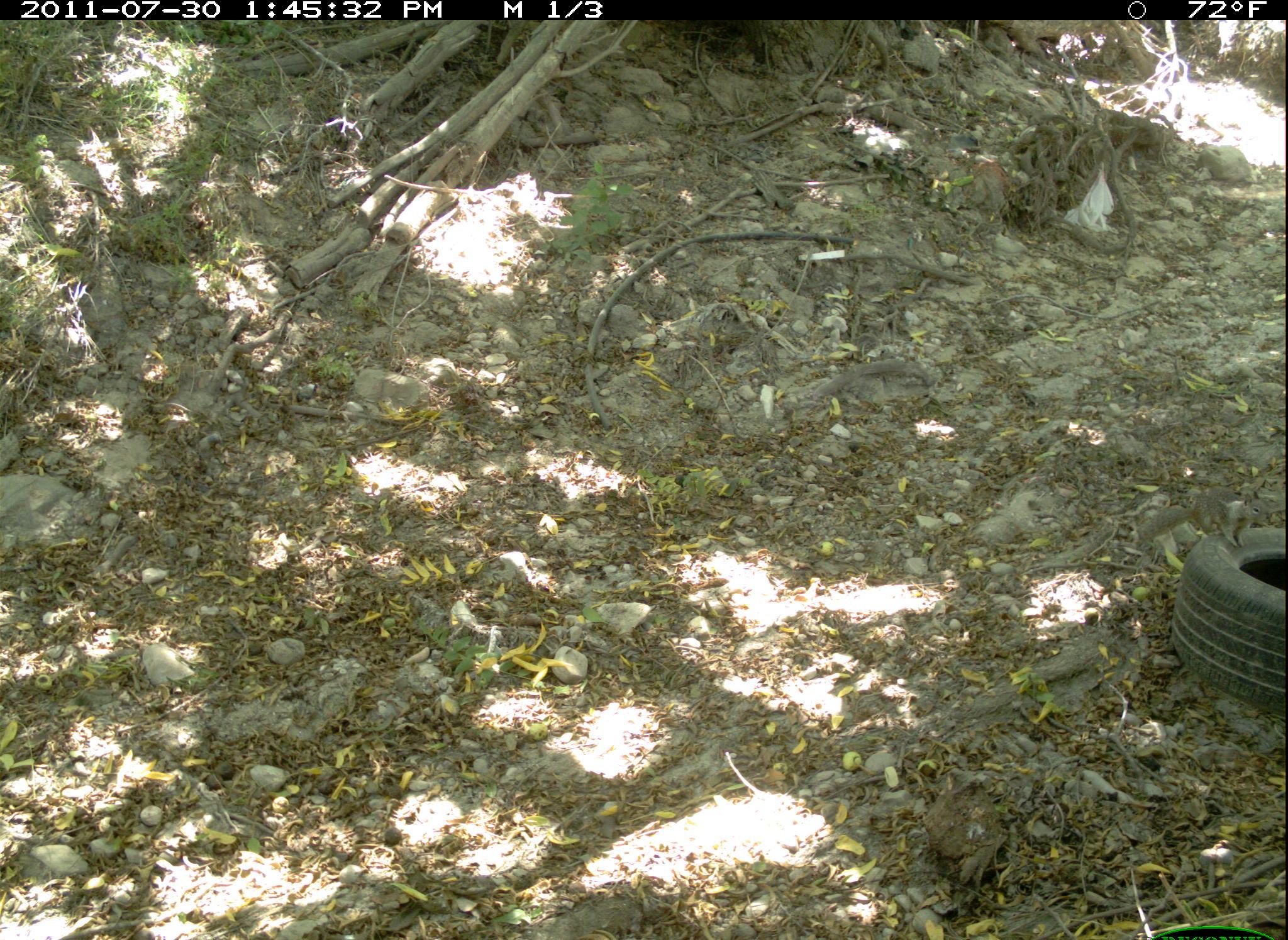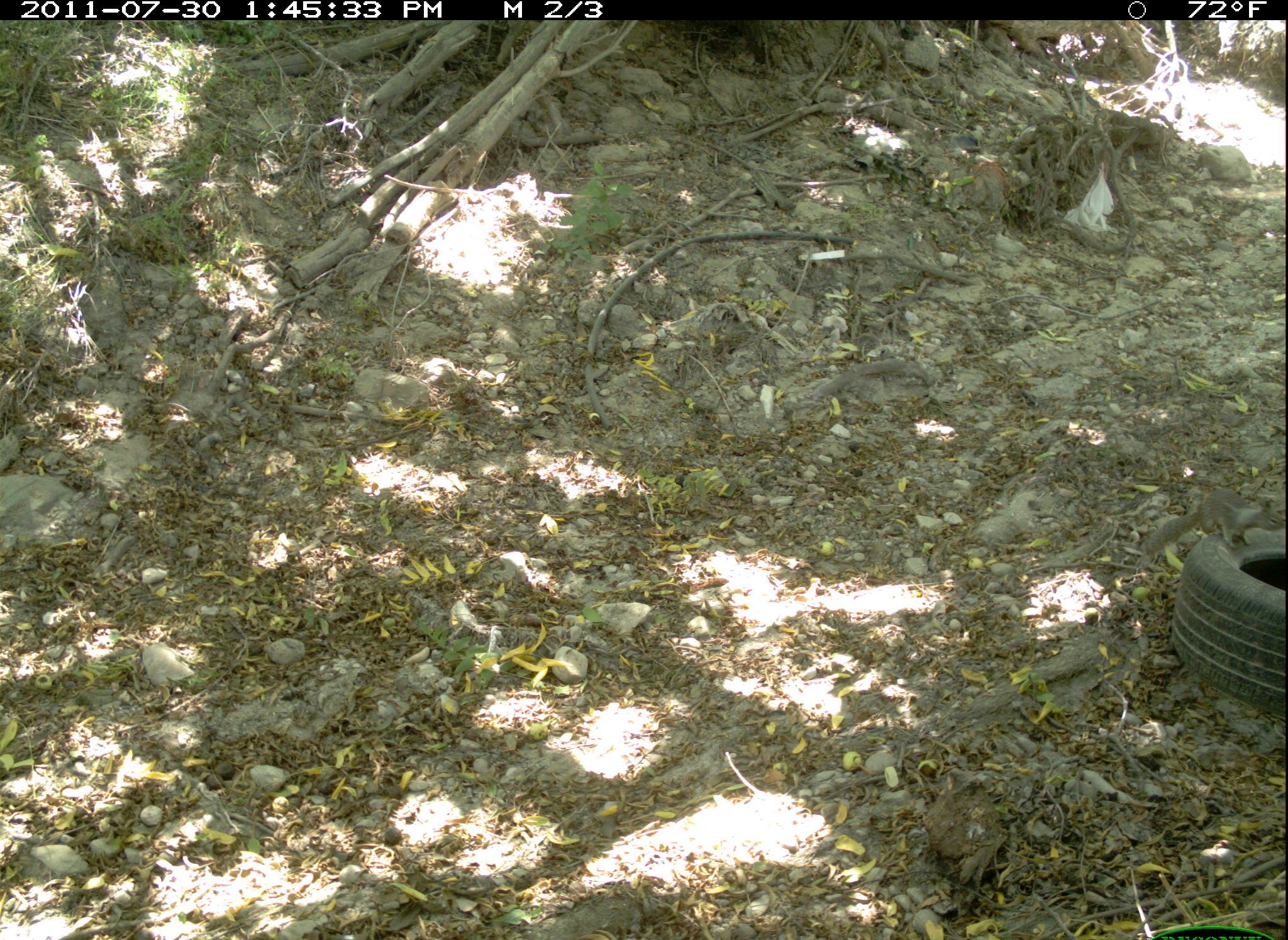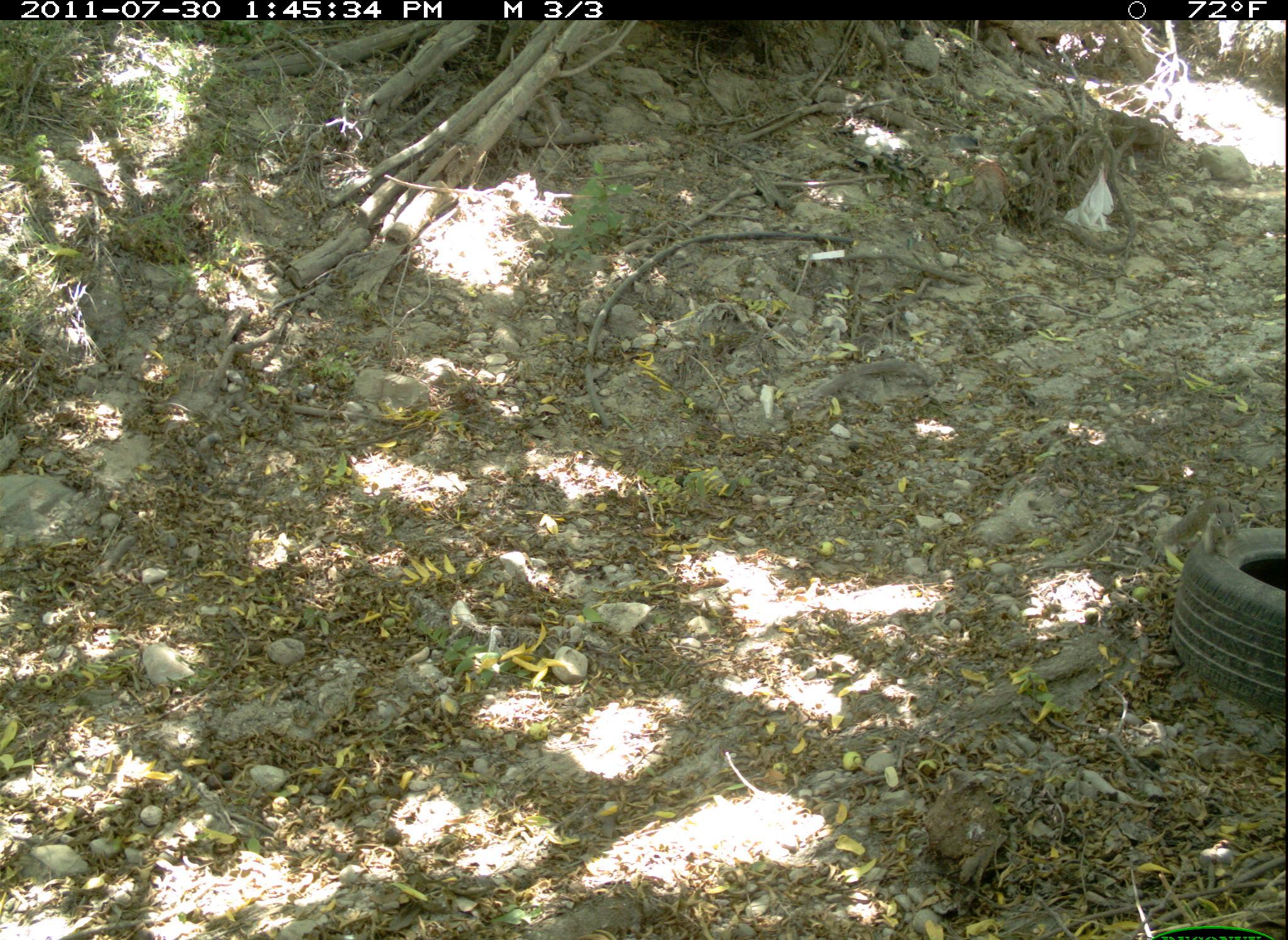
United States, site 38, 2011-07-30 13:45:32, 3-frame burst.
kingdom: Animalia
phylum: Chordata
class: Mammalia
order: Rodentia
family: Sciuridae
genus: Sciurus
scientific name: Sciurus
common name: squirrel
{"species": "squirrel (Sciurus)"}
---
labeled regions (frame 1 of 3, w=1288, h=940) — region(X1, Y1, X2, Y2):
squirrel: region(1125, 475, 1278, 561)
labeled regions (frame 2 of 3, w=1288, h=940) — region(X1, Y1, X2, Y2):
squirrel: region(1148, 465, 1285, 591)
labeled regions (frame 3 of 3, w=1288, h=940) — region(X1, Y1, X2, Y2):
squirrel: region(1137, 474, 1264, 591)